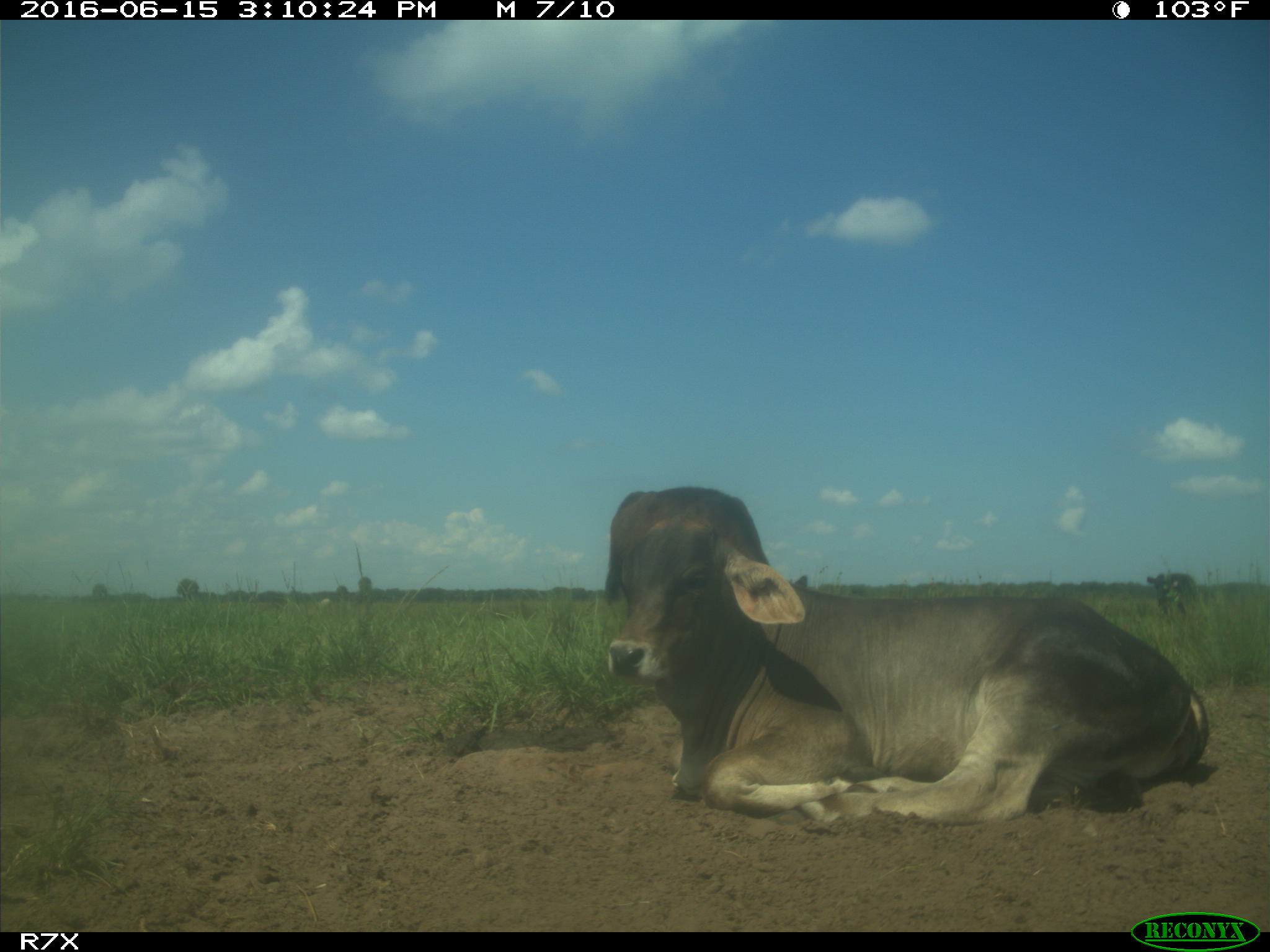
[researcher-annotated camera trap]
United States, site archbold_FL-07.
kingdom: Animalia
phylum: Chordata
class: Mammalia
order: Artiodactyla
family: Bovidae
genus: Bos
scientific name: Bos taurus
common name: domestic cow